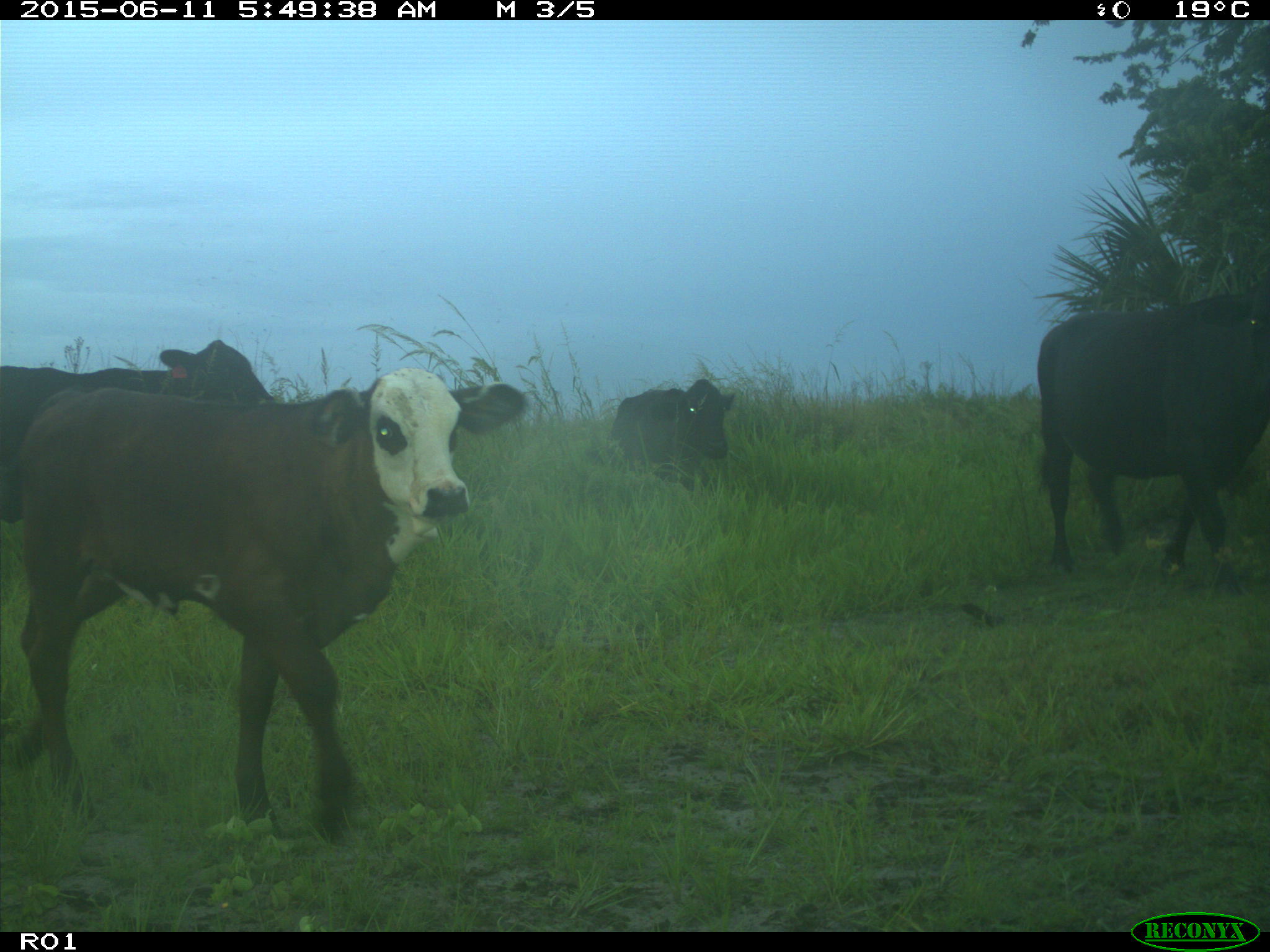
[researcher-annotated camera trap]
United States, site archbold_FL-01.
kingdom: Animalia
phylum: Chordata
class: Mammalia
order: Artiodactyla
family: Bovidae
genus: Bos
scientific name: Bos taurus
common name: domestic cow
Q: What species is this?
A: Bos taurus (domestic cow).